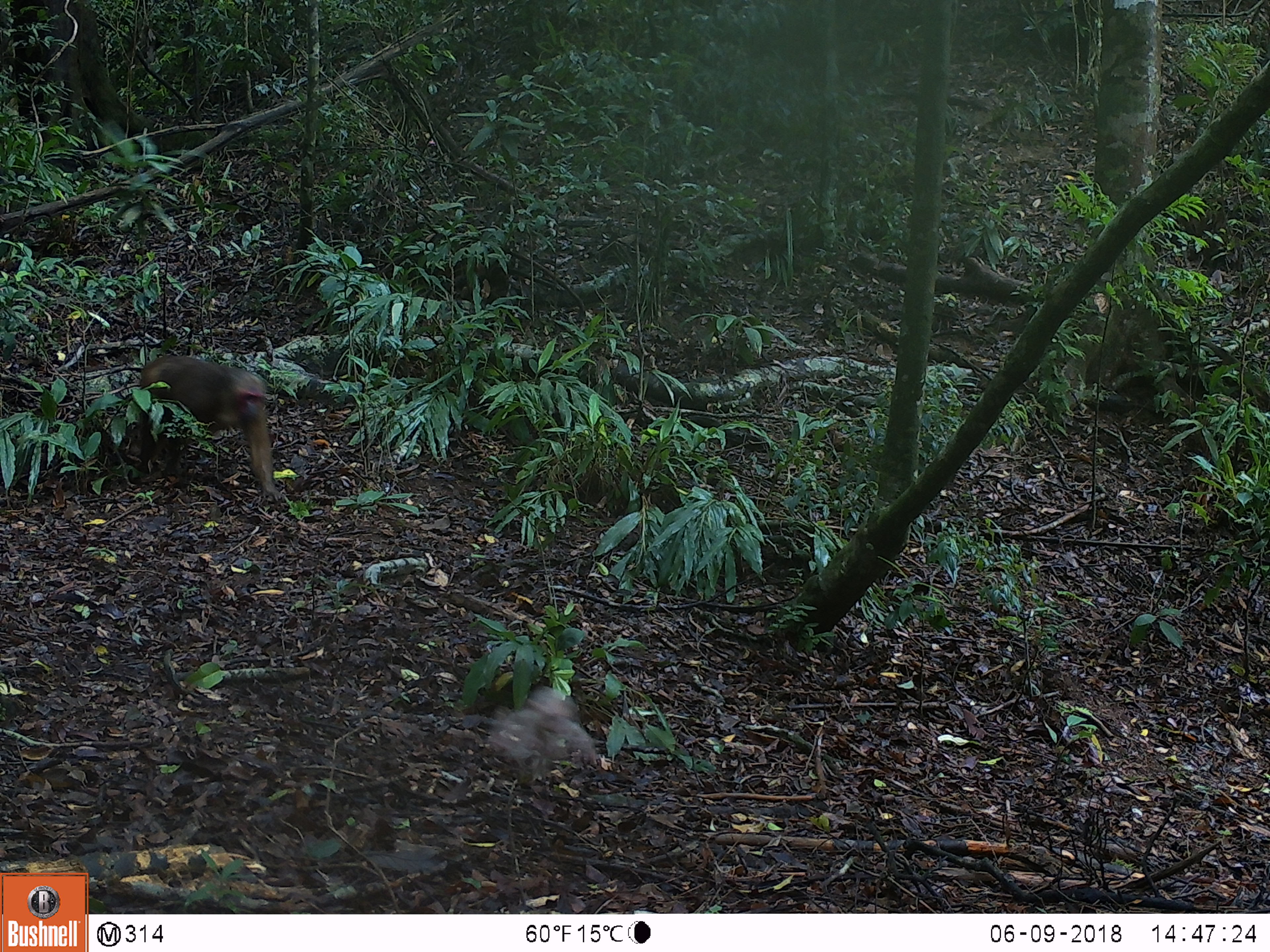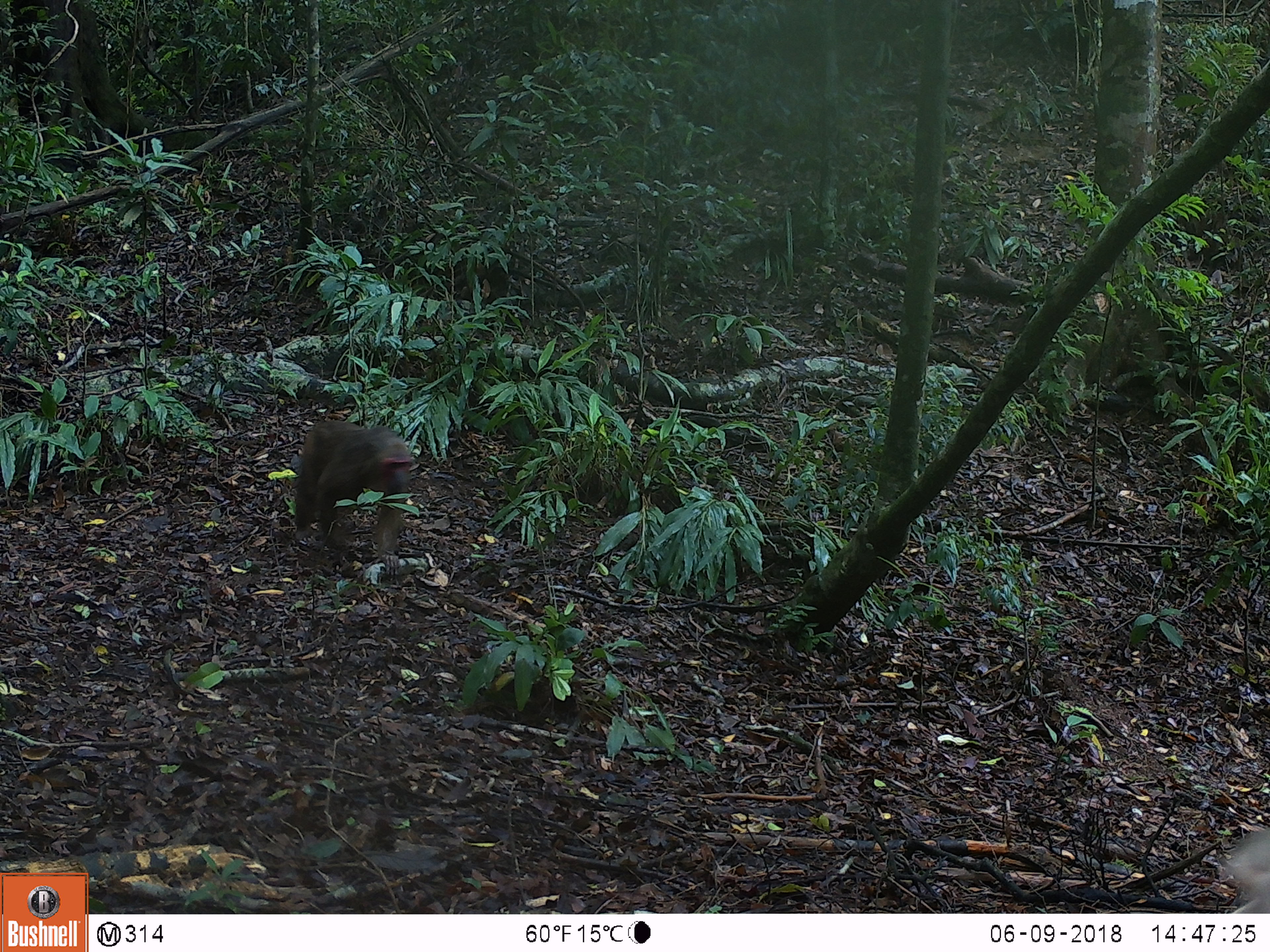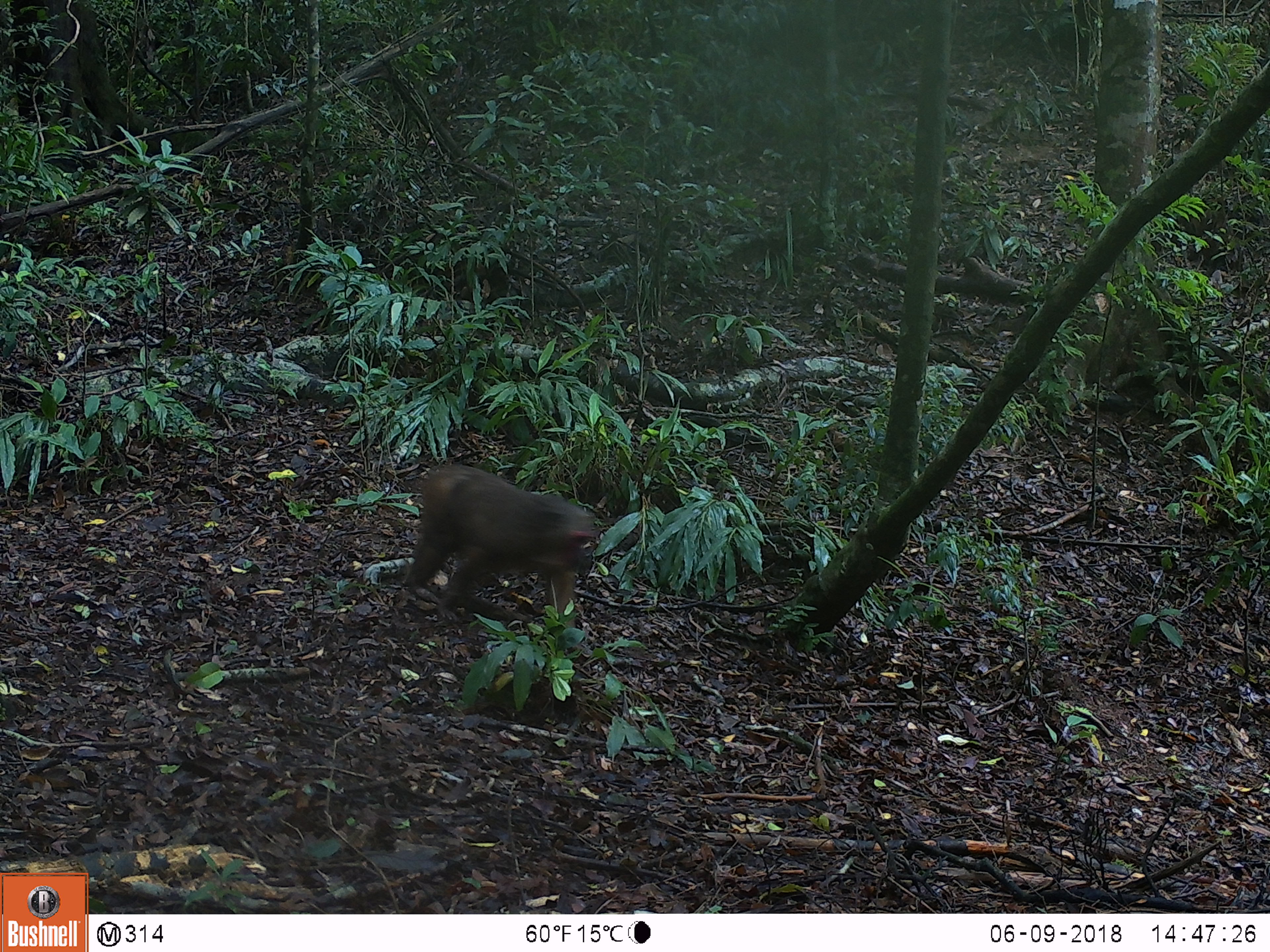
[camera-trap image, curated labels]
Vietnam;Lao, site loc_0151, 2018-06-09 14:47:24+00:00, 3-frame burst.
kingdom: Animalia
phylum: Chordata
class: Mammalia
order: Primates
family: Cercopithecidae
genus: Macaca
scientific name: Macaca arctoides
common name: stump-tailed macaque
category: stump tailed macaque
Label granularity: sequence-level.